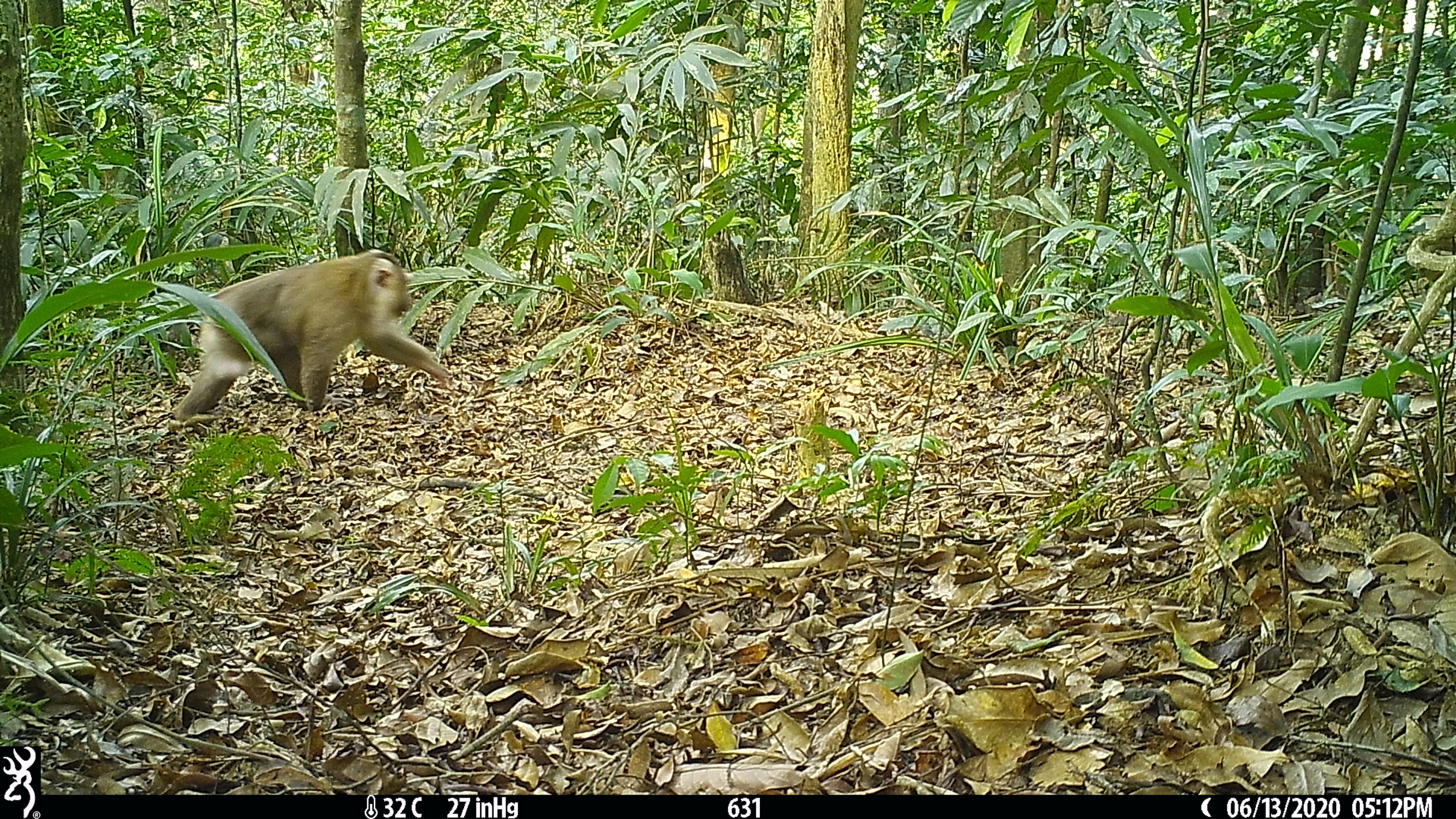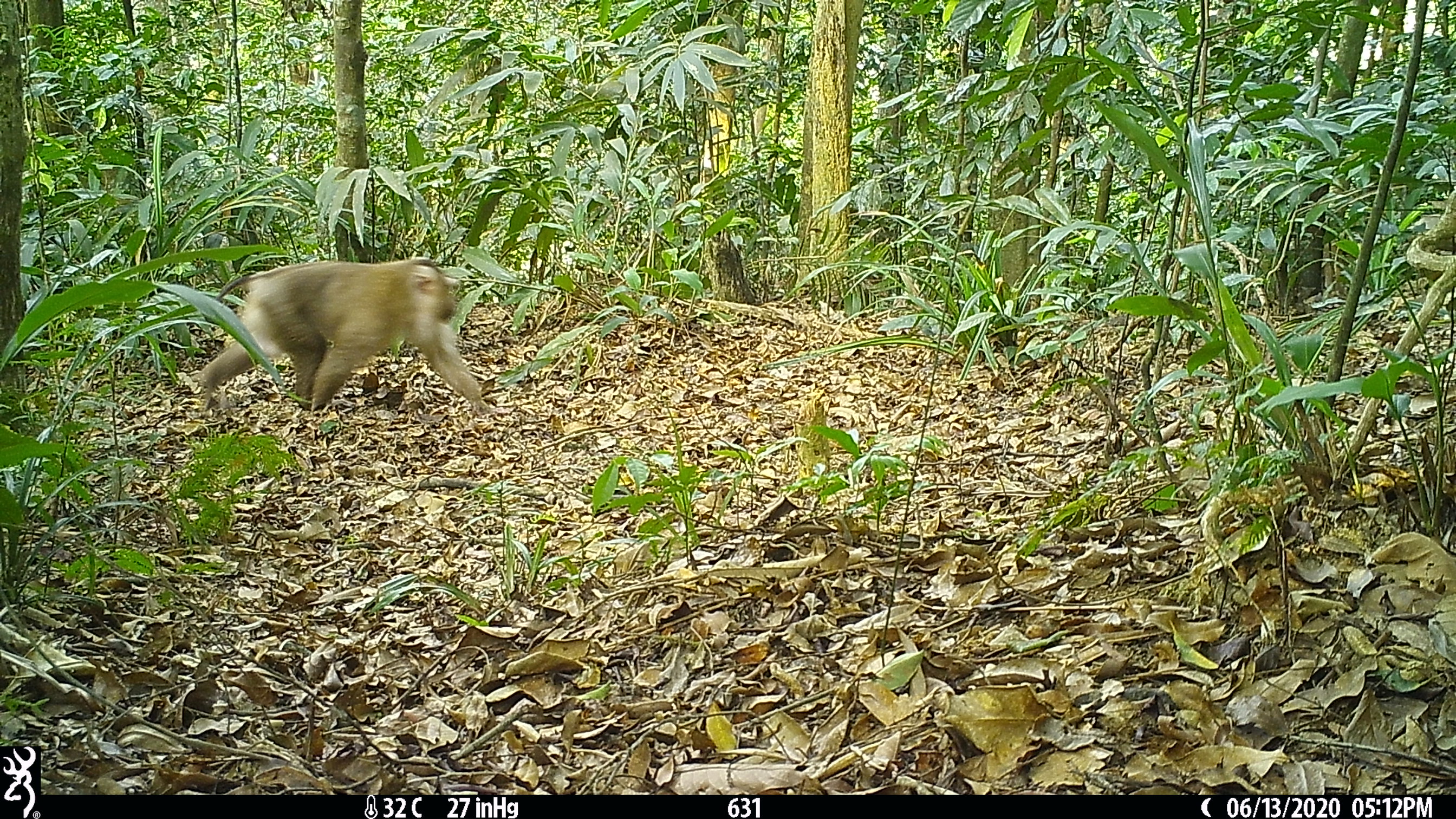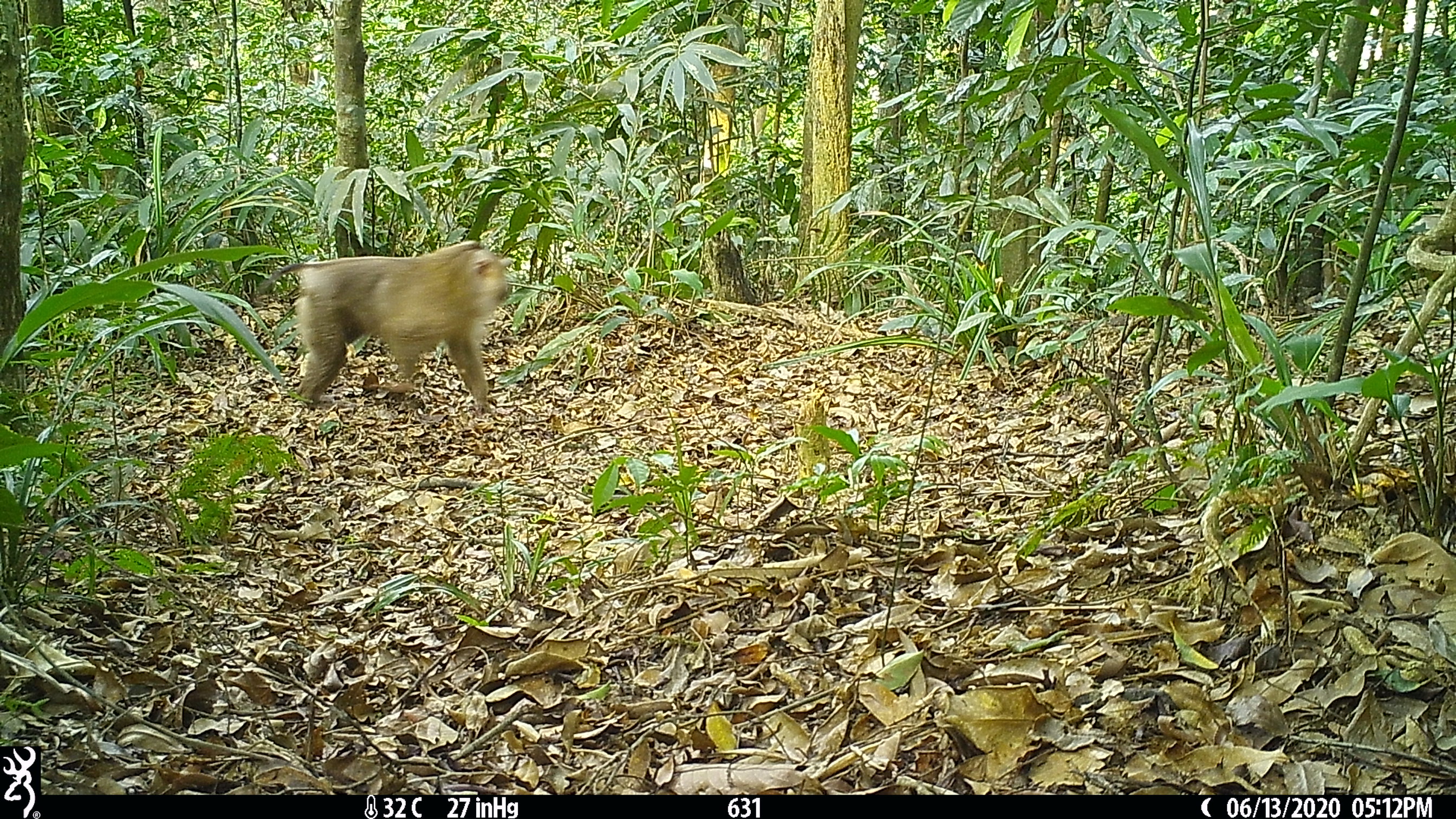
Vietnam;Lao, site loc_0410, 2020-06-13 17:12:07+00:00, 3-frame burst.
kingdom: Animalia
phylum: Chordata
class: Mammalia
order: Primates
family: Cercopithecidae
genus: Macaca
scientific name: Macaca nemestrina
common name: pig-tailed macaque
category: pig tailed macaque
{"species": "pig tailed macaque (pig-tailed macaque) (Macaca nemestrina)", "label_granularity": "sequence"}